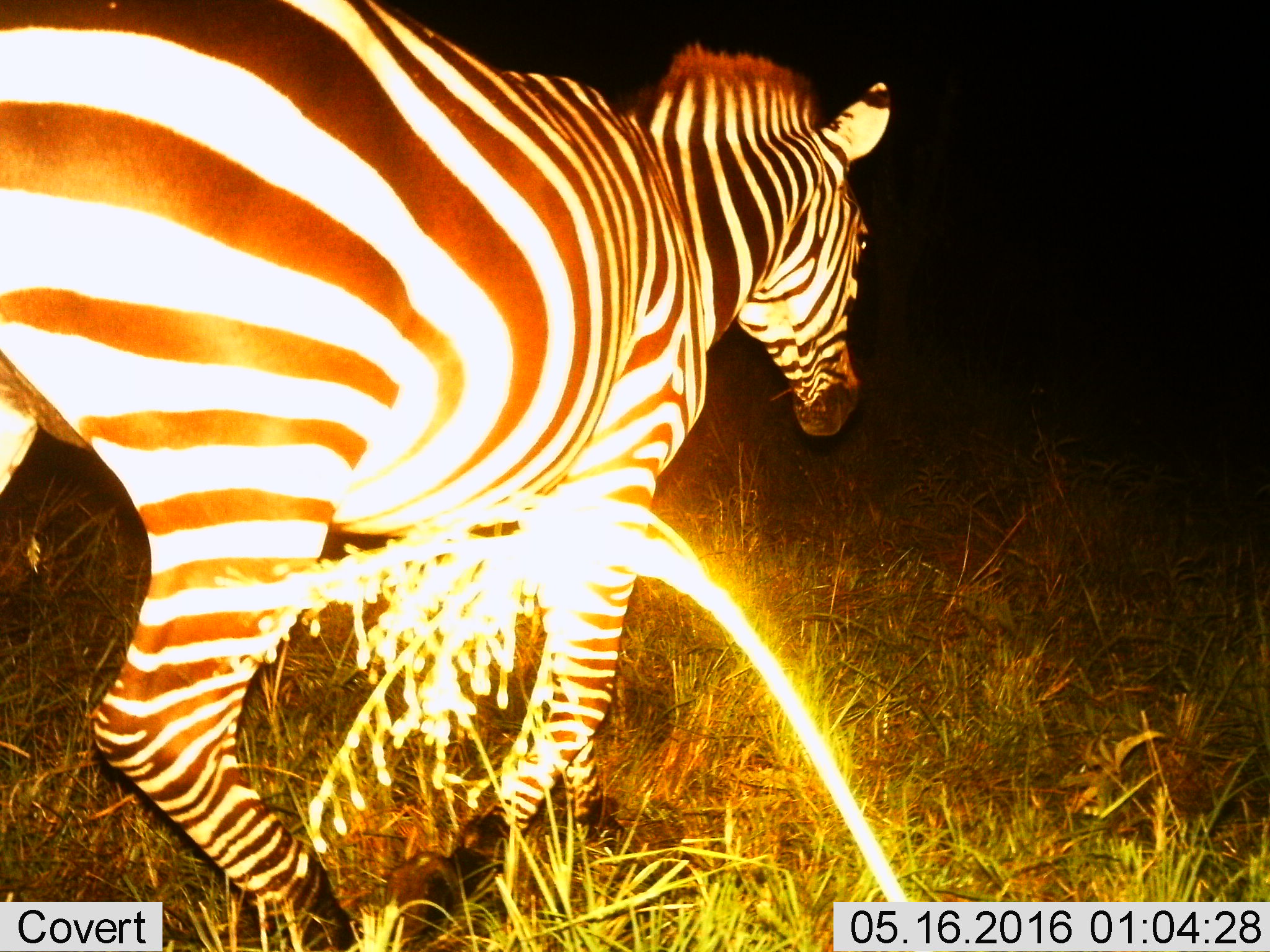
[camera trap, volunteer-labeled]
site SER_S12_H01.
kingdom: Animalia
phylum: Chordata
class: Mammalia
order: Perissodactyla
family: Equidae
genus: Equus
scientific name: Equus quagga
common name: plains zebra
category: zebraplains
Zebraplains (plains zebra) (Equus quagga), count 1. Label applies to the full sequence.